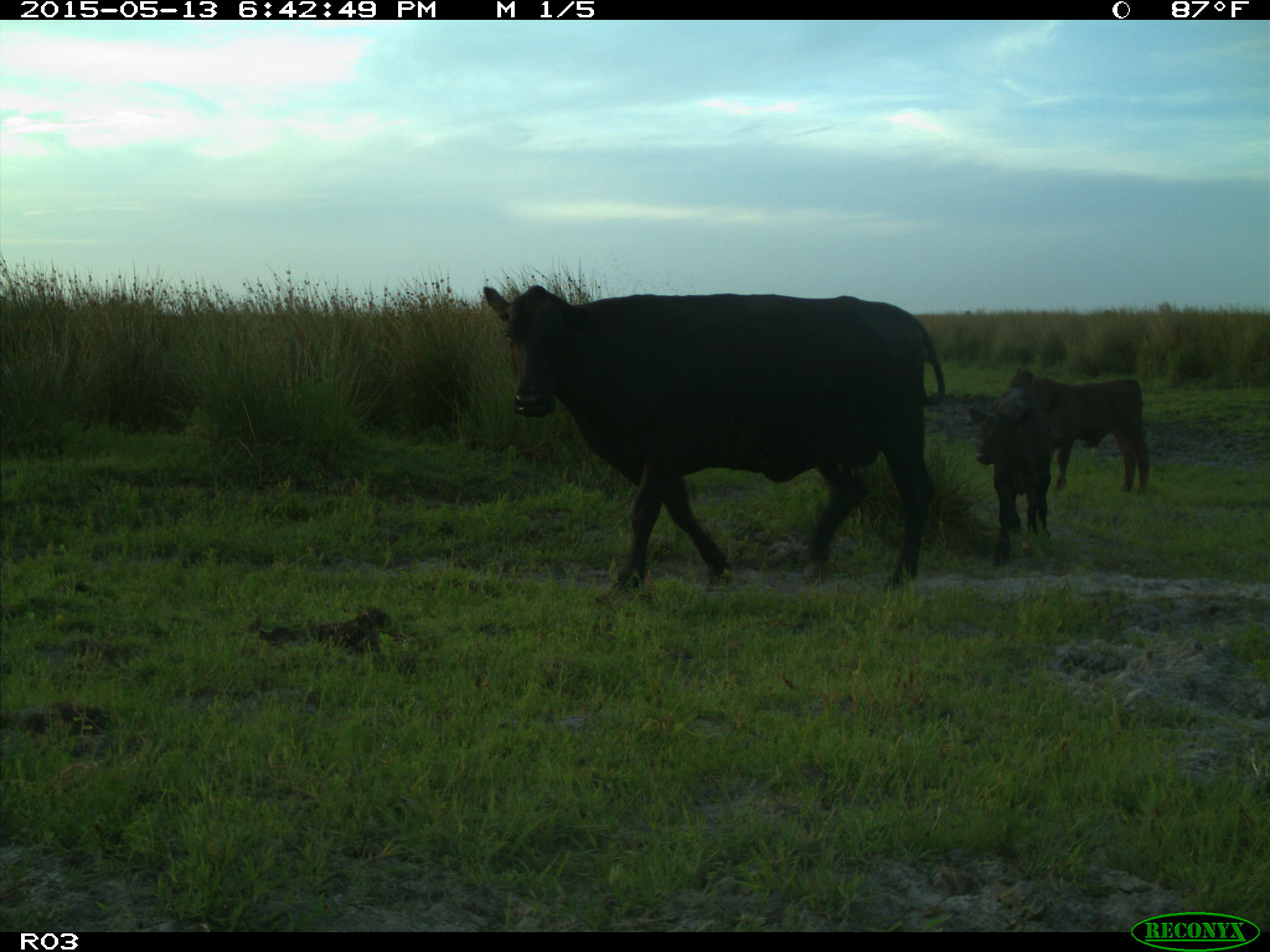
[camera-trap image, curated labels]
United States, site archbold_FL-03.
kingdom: Animalia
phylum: Chordata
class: Mammalia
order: Artiodactyla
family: Bovidae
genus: Bos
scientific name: Bos taurus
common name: domestic cow